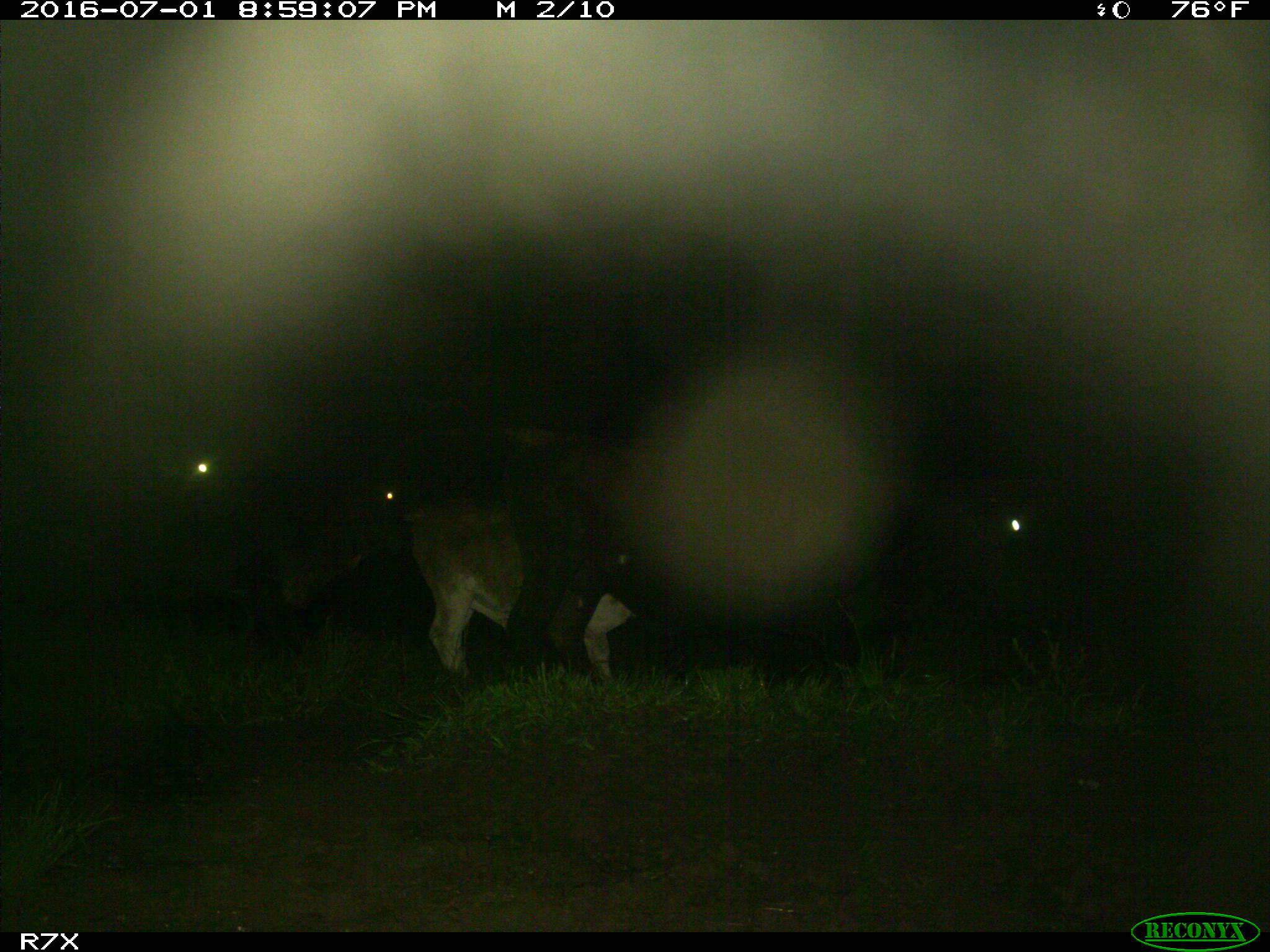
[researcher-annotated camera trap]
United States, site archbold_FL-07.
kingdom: Animalia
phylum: Chordata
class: Mammalia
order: Artiodactyla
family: Bovidae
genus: Bos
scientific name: Bos taurus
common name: domestic cow